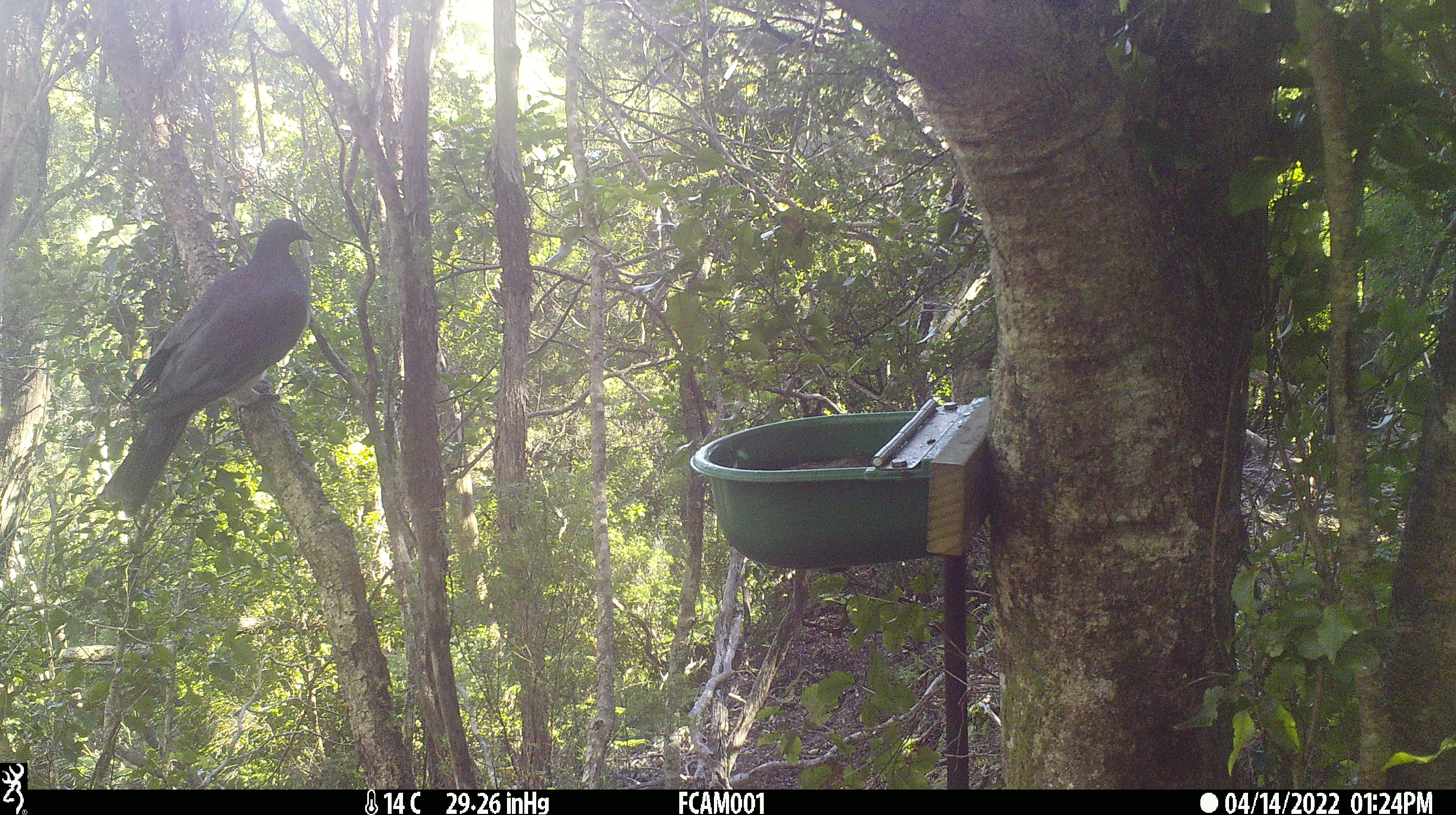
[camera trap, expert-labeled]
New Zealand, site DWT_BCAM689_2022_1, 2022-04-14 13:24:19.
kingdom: Animalia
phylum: Chordata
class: Aves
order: Columbiformes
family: Columbidae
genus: Hemiphaga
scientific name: Hemiphaga novaeseelandiae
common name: new zealand pigeon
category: kereru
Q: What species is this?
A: Kereru (new zealand pigeon) (Hemiphaga novaeseelandiae).